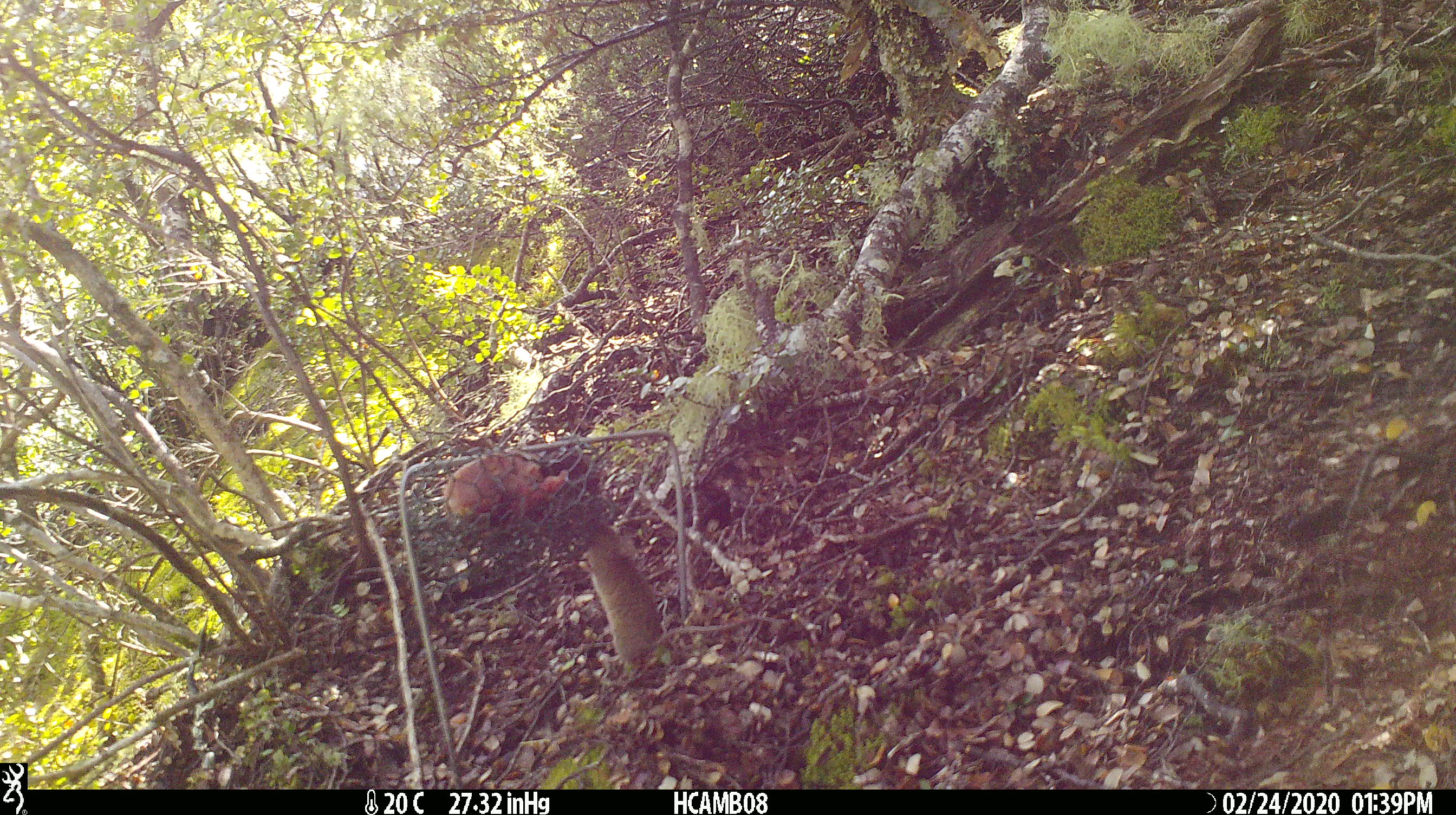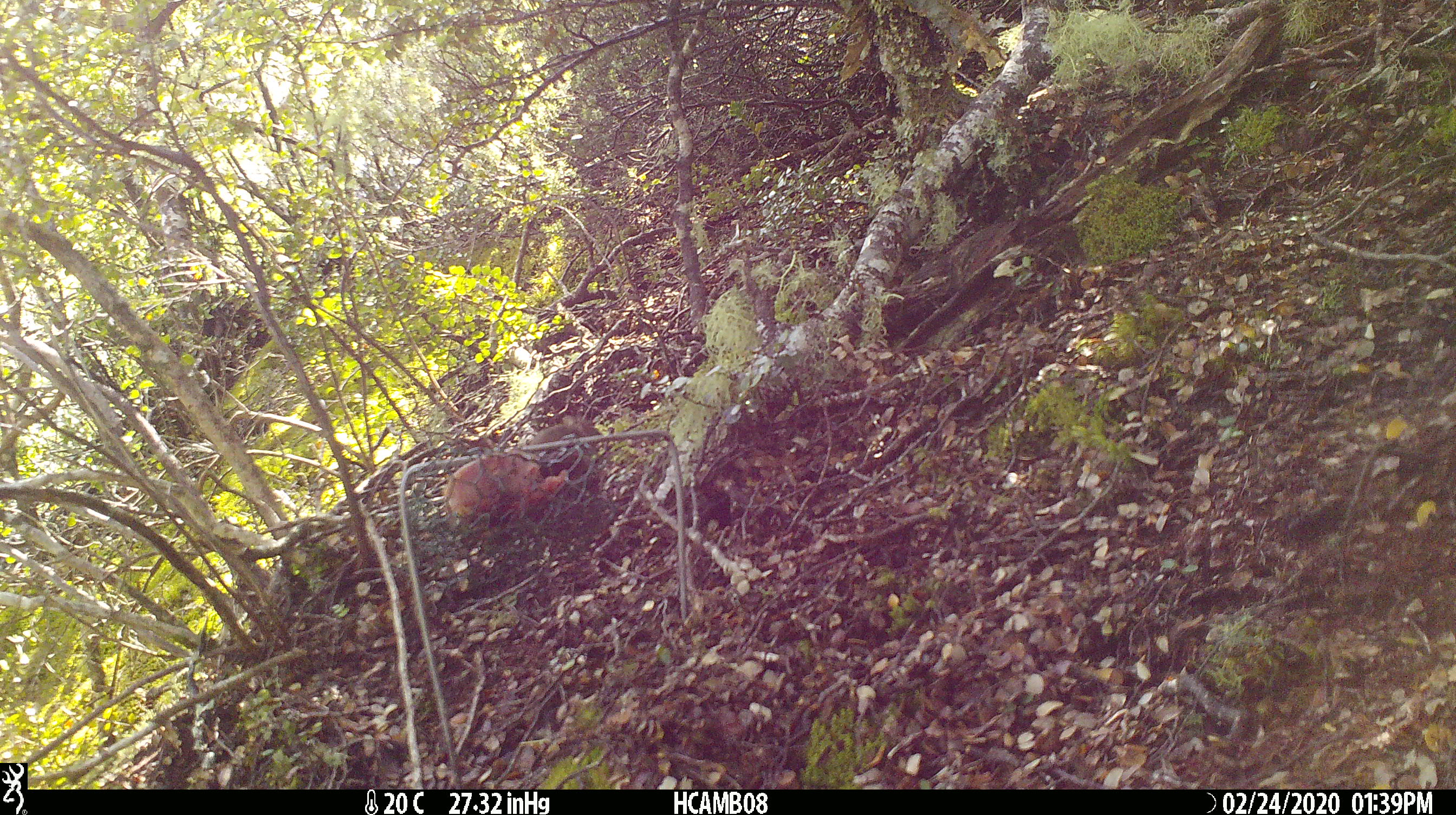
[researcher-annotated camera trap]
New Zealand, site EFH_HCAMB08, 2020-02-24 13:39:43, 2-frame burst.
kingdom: Animalia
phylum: Chordata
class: Mammalia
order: Rodentia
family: Muridae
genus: Mus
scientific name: Mus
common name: mouse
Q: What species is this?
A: Mouse (Mus).